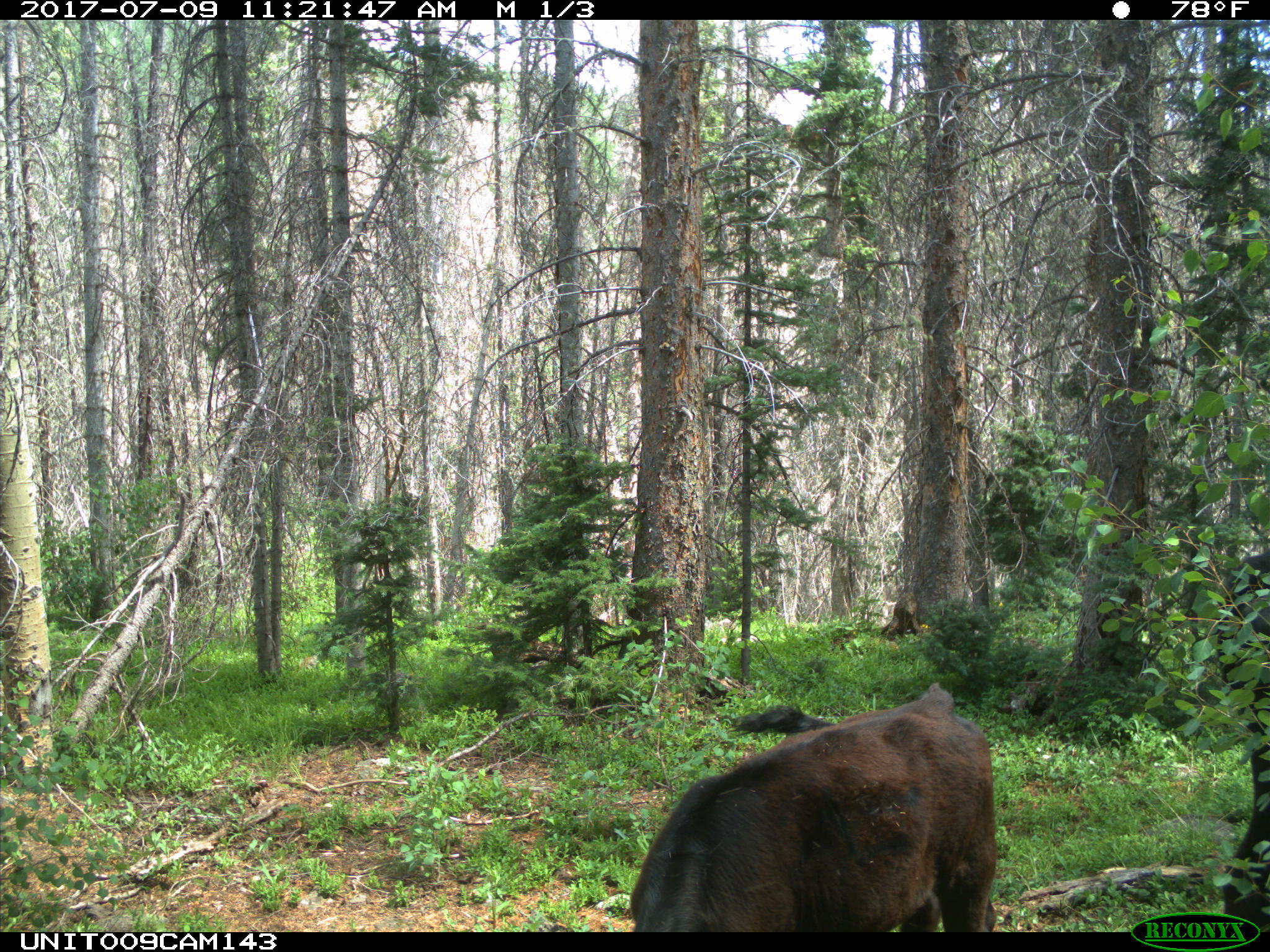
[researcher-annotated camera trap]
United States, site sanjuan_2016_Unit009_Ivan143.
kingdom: Animalia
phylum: Chordata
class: Mammalia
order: Artiodactyla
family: Bovidae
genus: Bos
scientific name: Bos taurus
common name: domestic cow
Bos taurus (domestic cow).